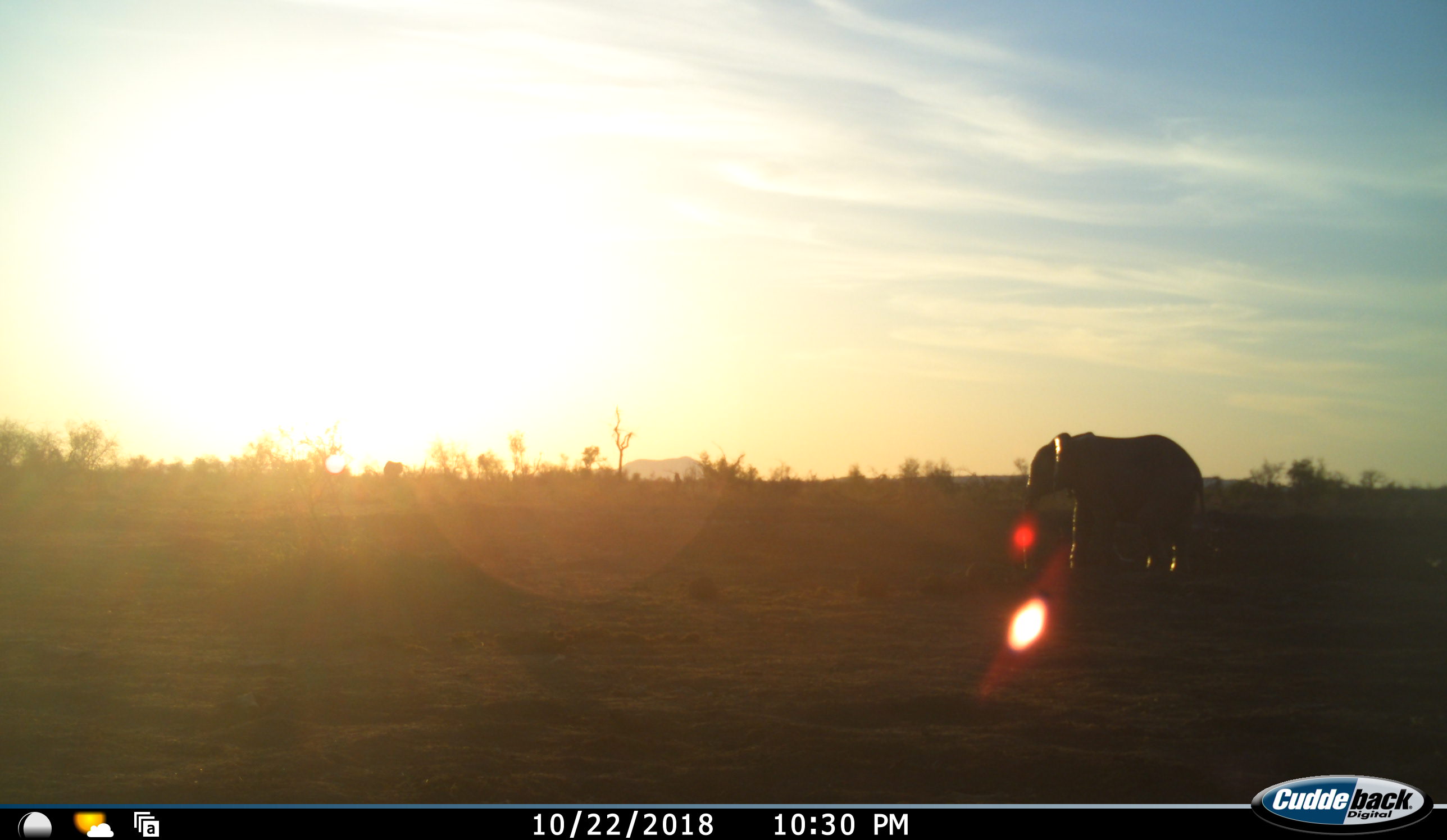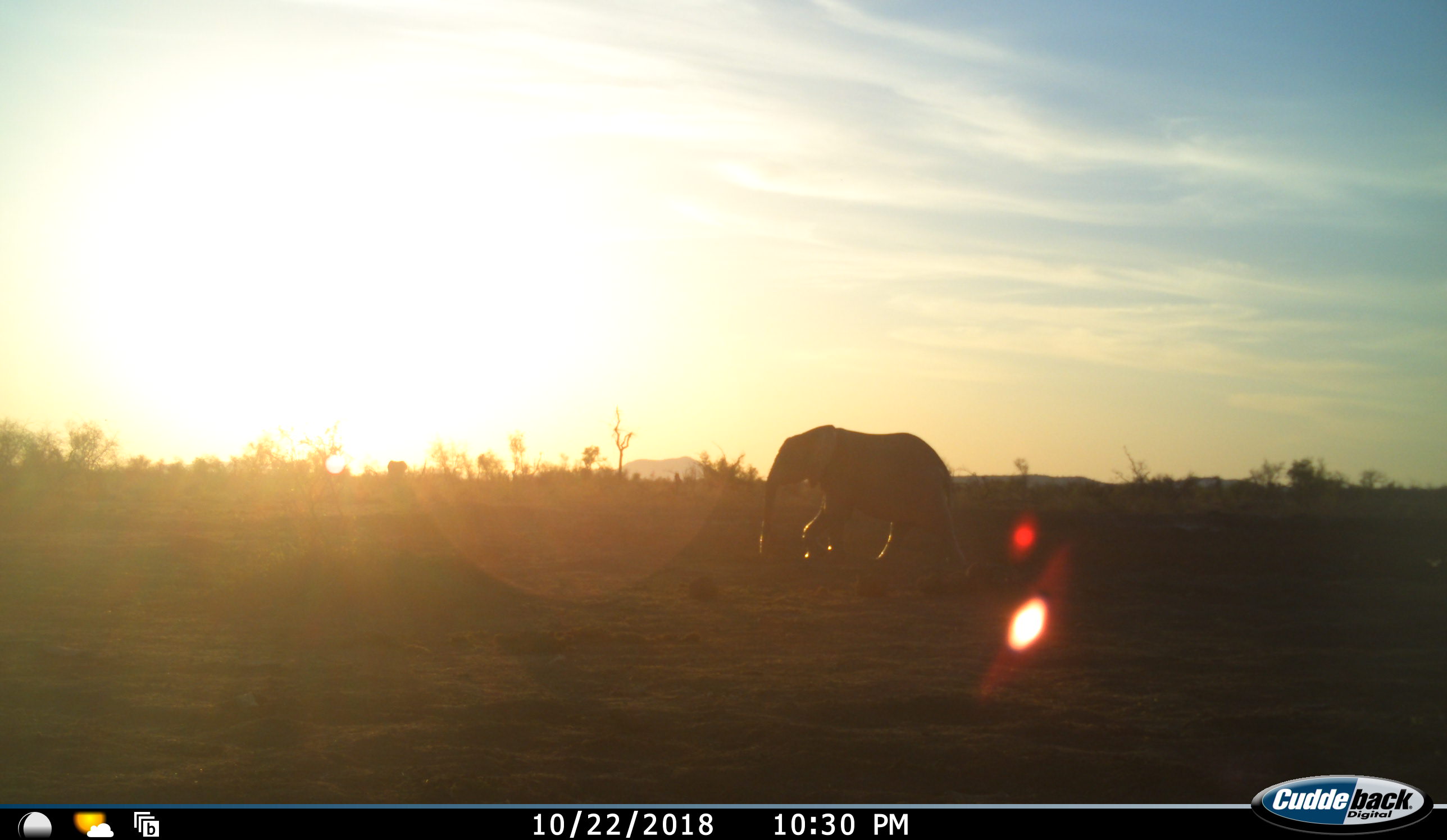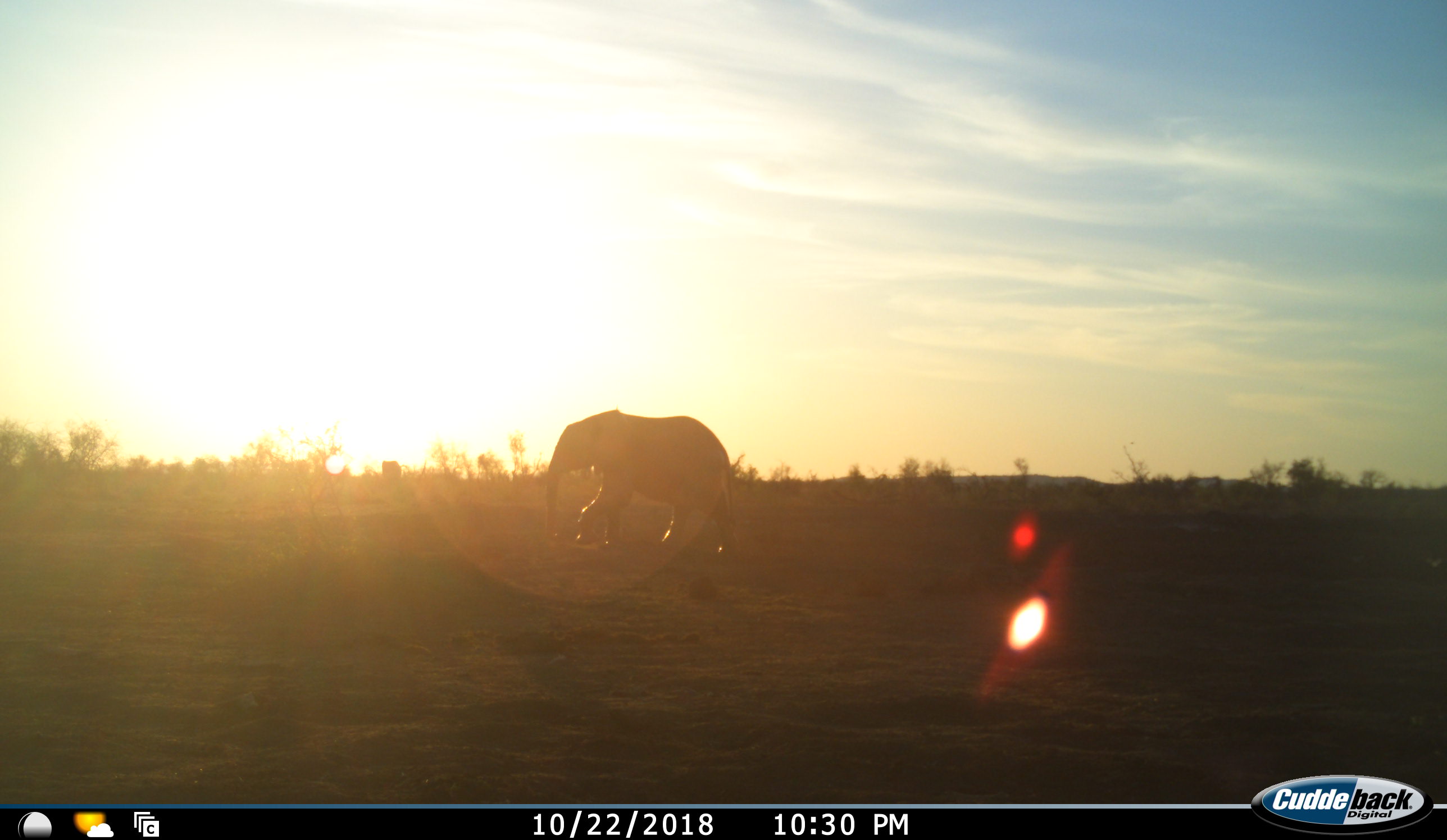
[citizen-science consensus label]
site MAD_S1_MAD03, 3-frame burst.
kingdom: Animalia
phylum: Chordata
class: Mammalia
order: Proboscidea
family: Elephantidae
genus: Loxodonta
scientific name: Loxodonta africana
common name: african bush elephant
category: elephant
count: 1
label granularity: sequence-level